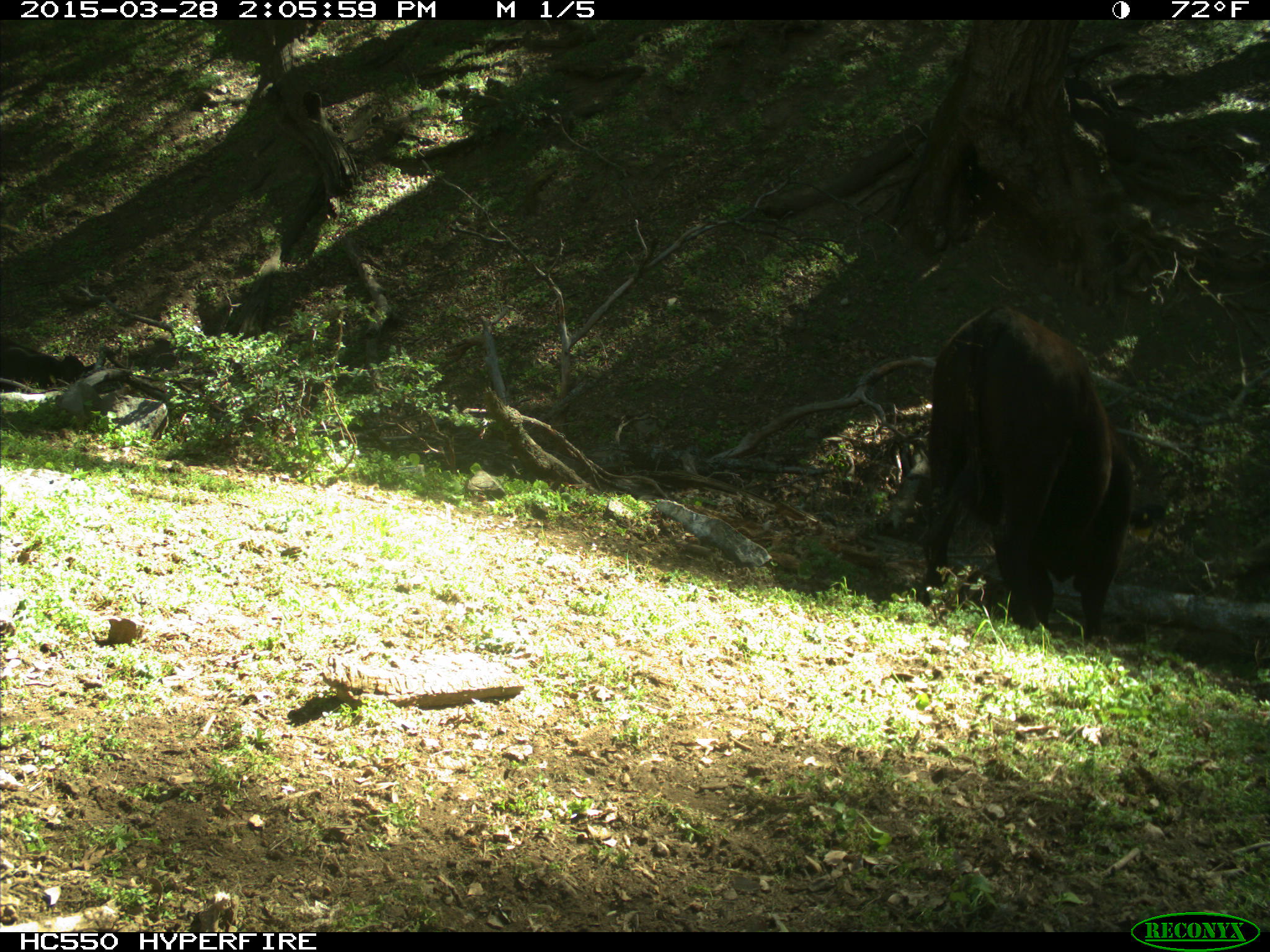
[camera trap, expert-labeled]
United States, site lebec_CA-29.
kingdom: Animalia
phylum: Chordata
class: Mammalia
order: Artiodactyla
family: Bovidae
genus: Bos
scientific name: Bos taurus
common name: domestic cow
Bos taurus (domestic cow).